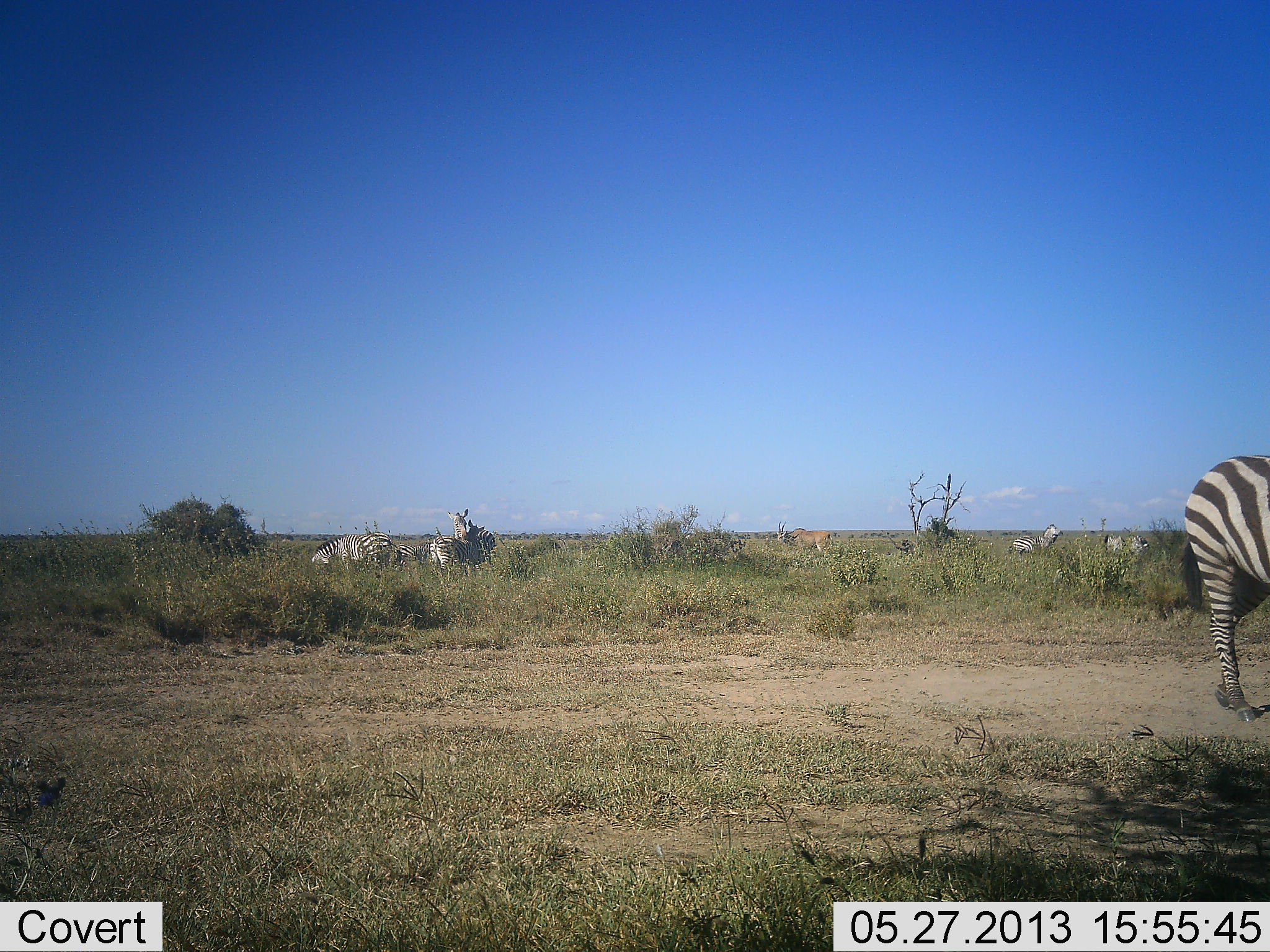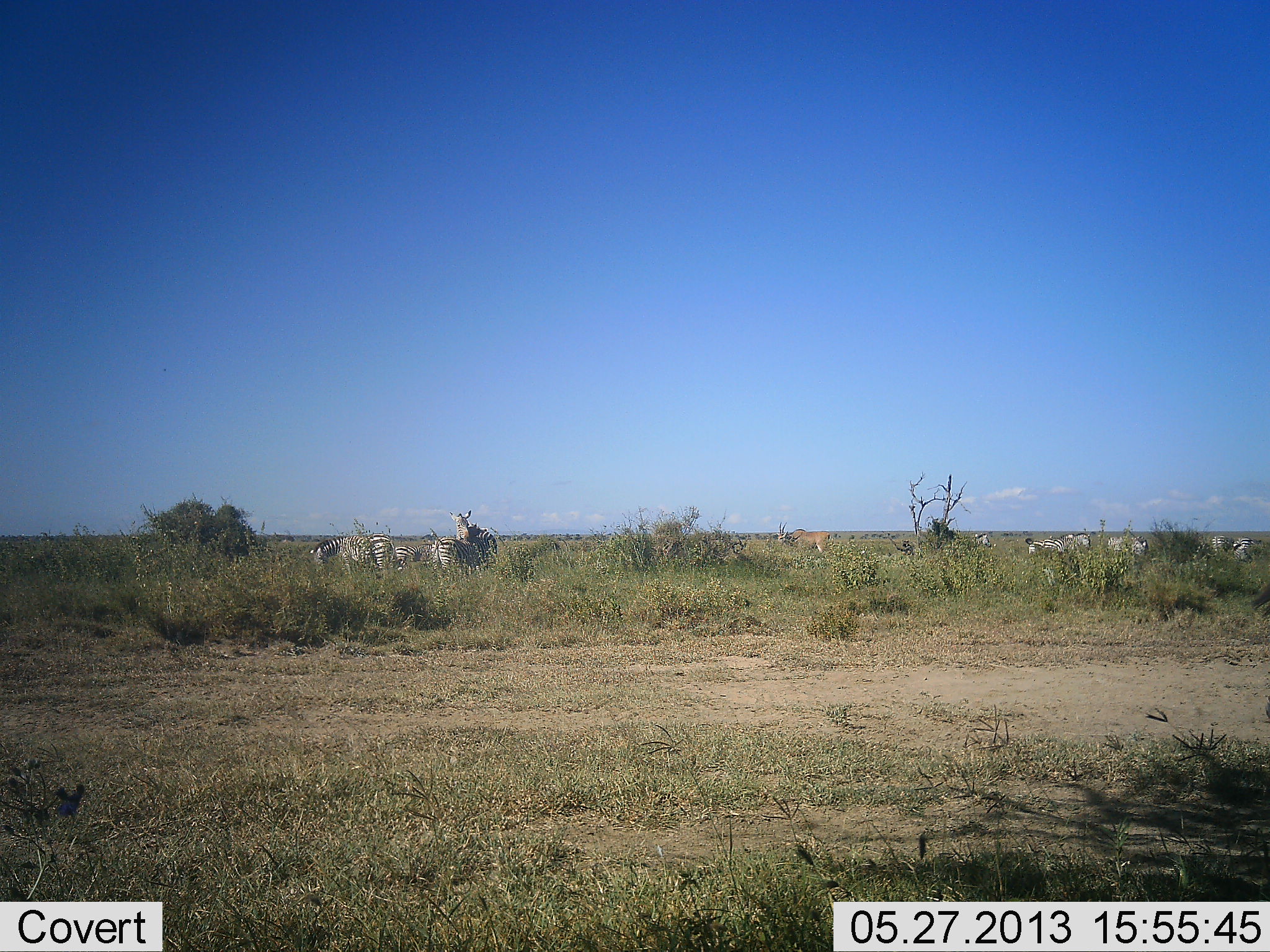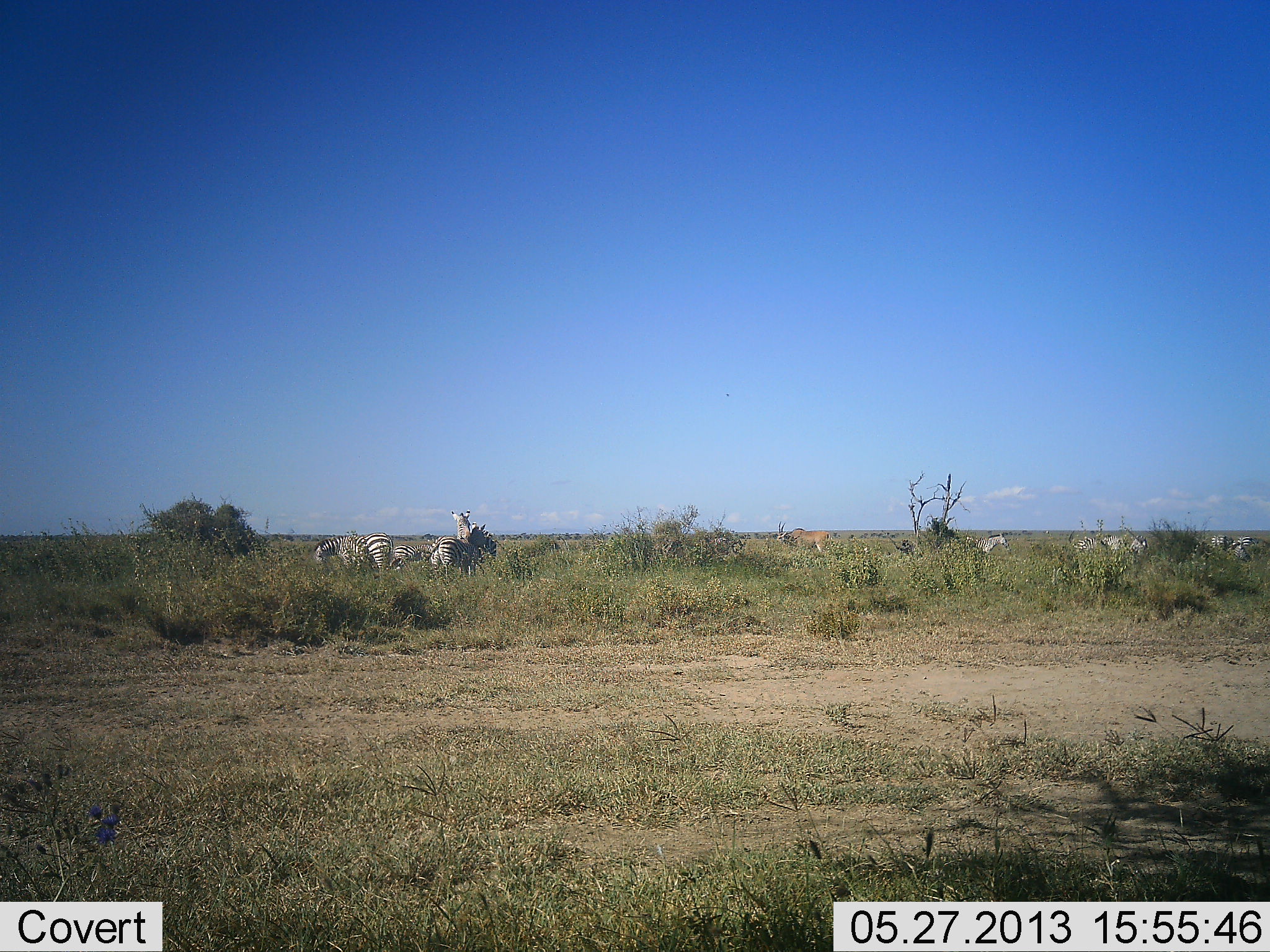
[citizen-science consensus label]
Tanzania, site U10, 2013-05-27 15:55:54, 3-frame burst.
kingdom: Animalia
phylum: Chordata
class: Mammalia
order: Artiodactyla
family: Bovidae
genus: Tragelaphus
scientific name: Tragelaphus oryx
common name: eland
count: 1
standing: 80%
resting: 0%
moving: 0%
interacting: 0%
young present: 0%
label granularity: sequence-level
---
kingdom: Animalia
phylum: Chordata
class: Mammalia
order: Perissodactyla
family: Equidae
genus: Equus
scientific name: Equus quagga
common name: plains zebra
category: zebra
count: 11-50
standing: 81%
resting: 3%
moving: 53%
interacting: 19%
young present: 6%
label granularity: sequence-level